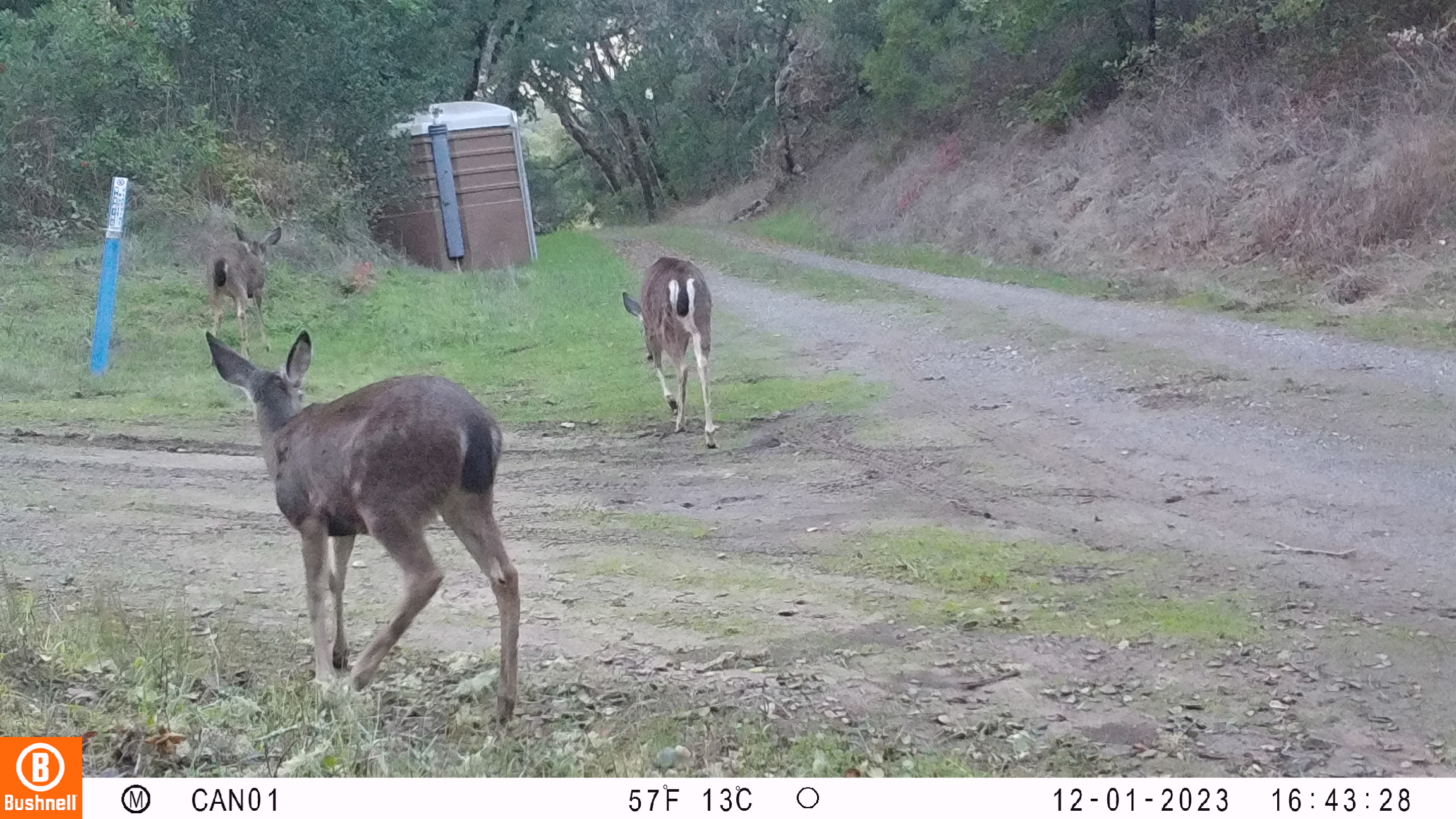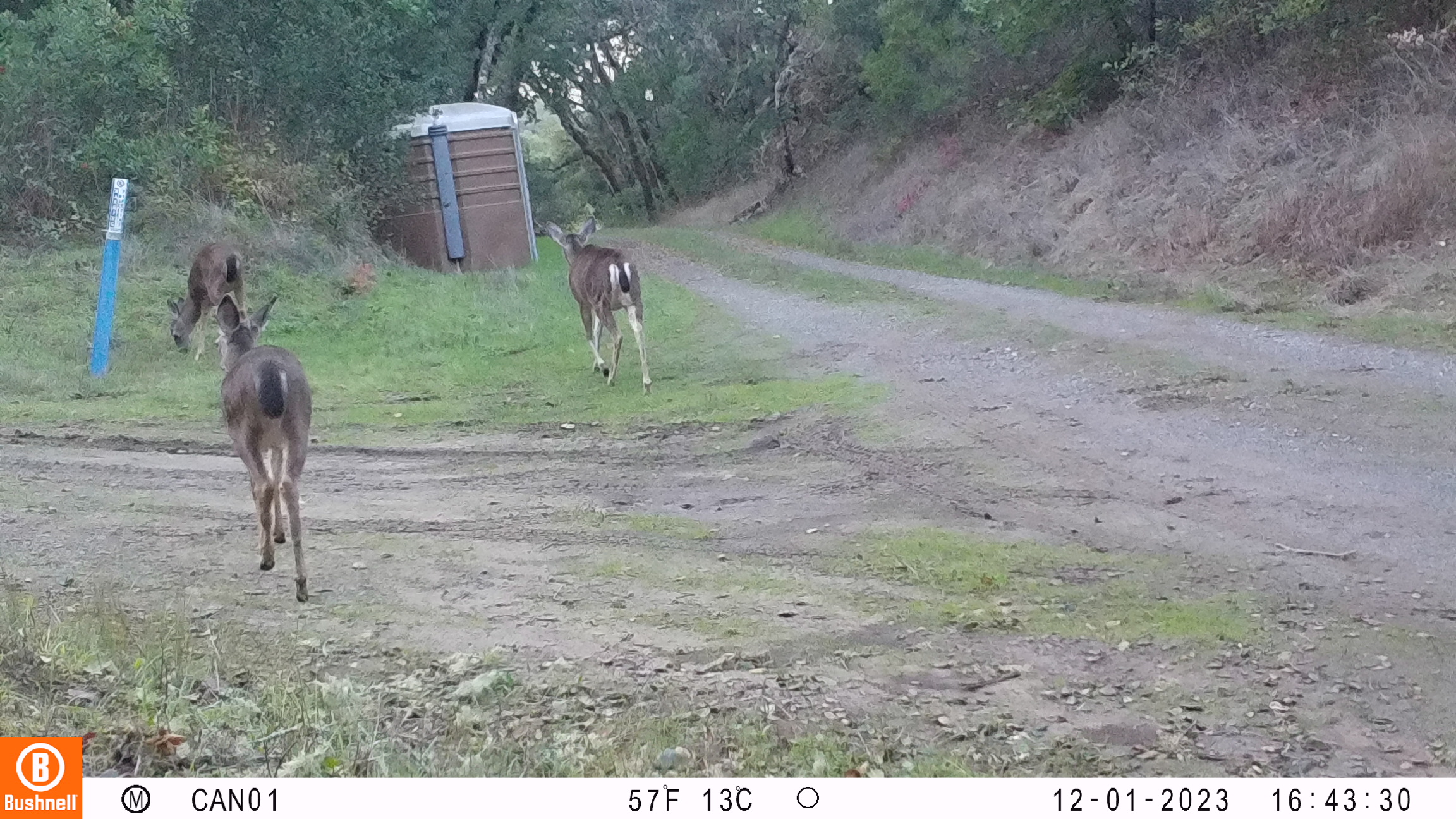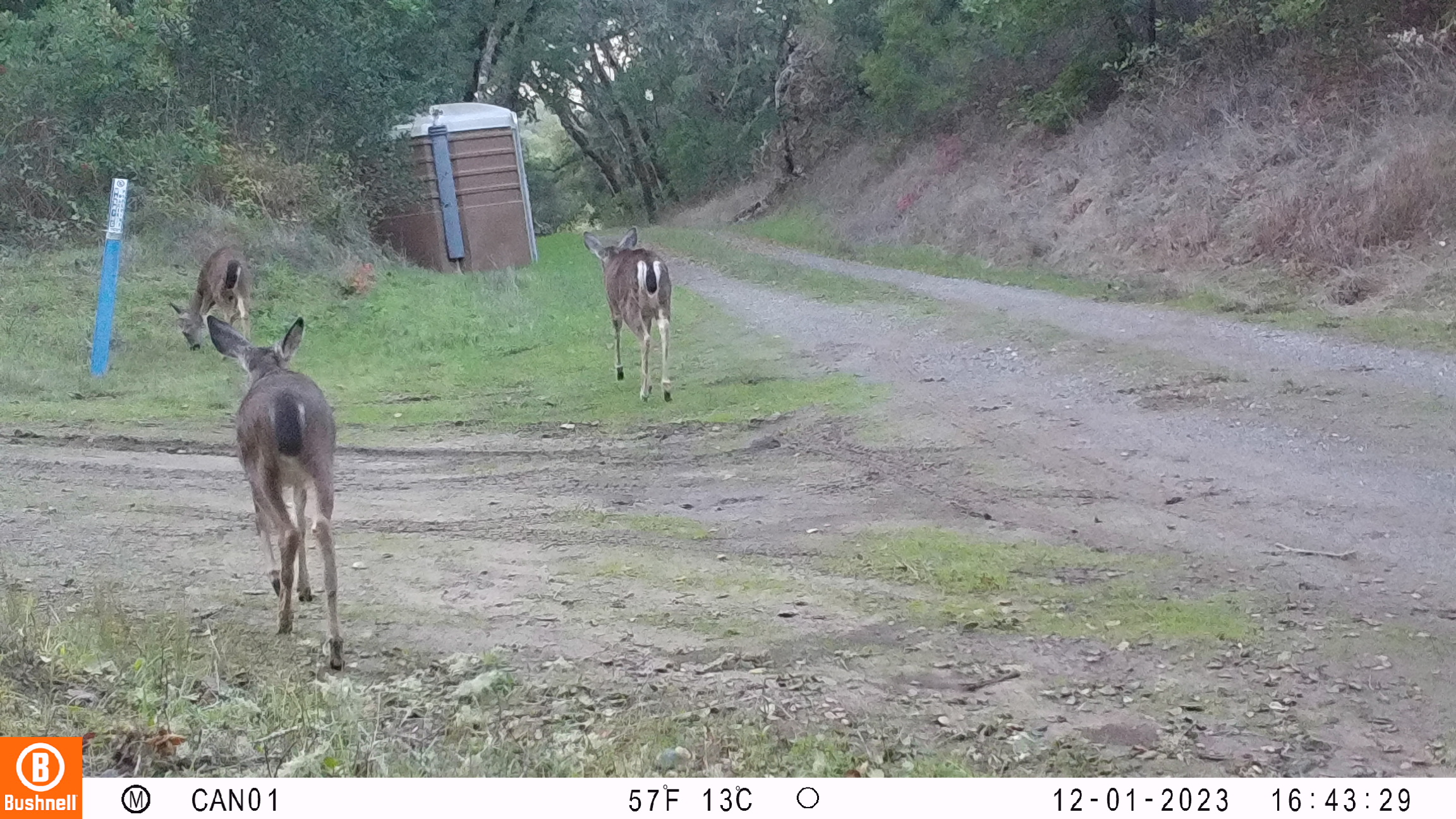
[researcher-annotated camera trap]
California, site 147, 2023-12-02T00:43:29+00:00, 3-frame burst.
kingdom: Animalia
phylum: Chordata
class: Mammalia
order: Artiodactyla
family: Cervidae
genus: Odocoileus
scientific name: Odocoileus hemionus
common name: mule deer